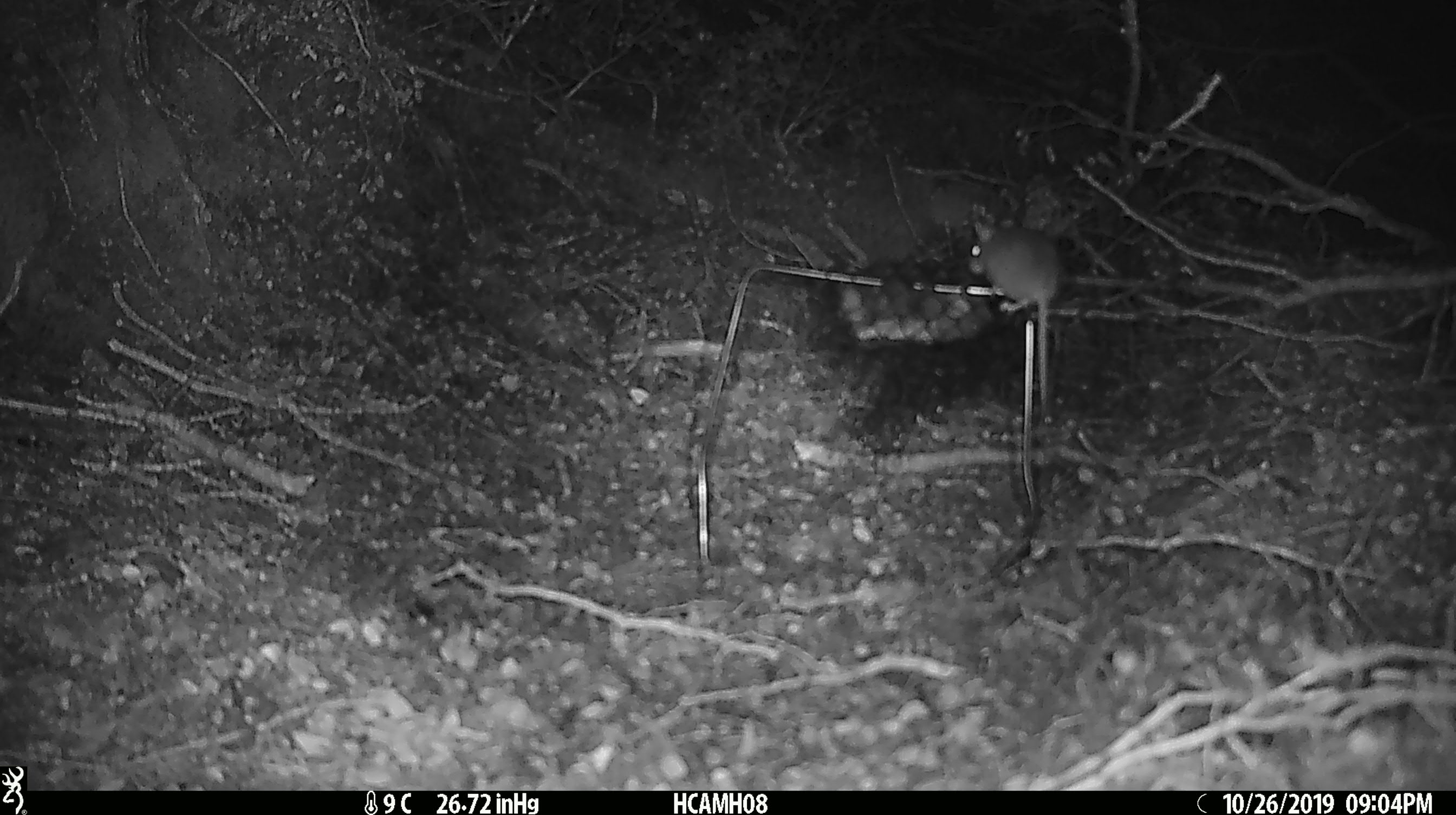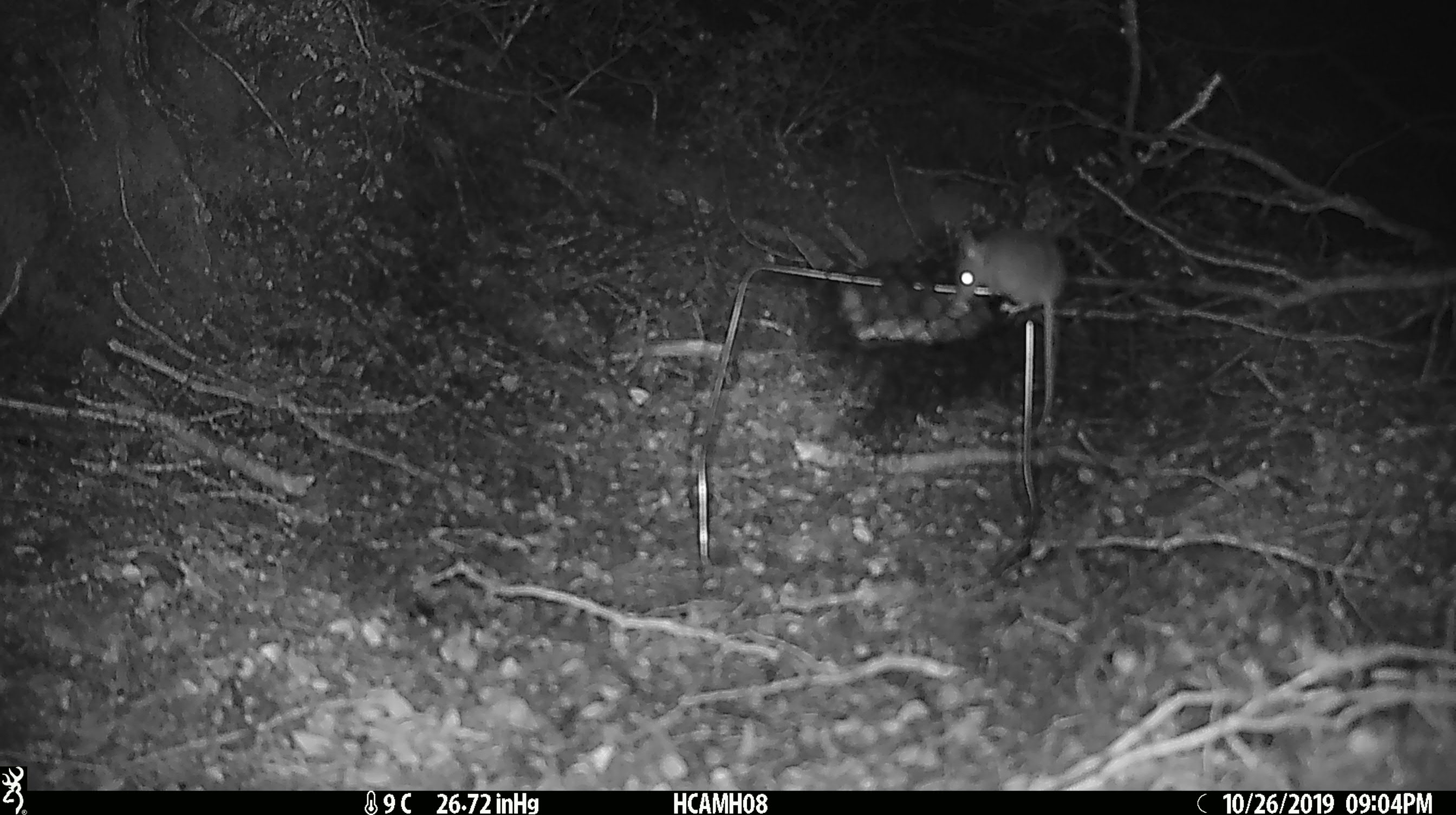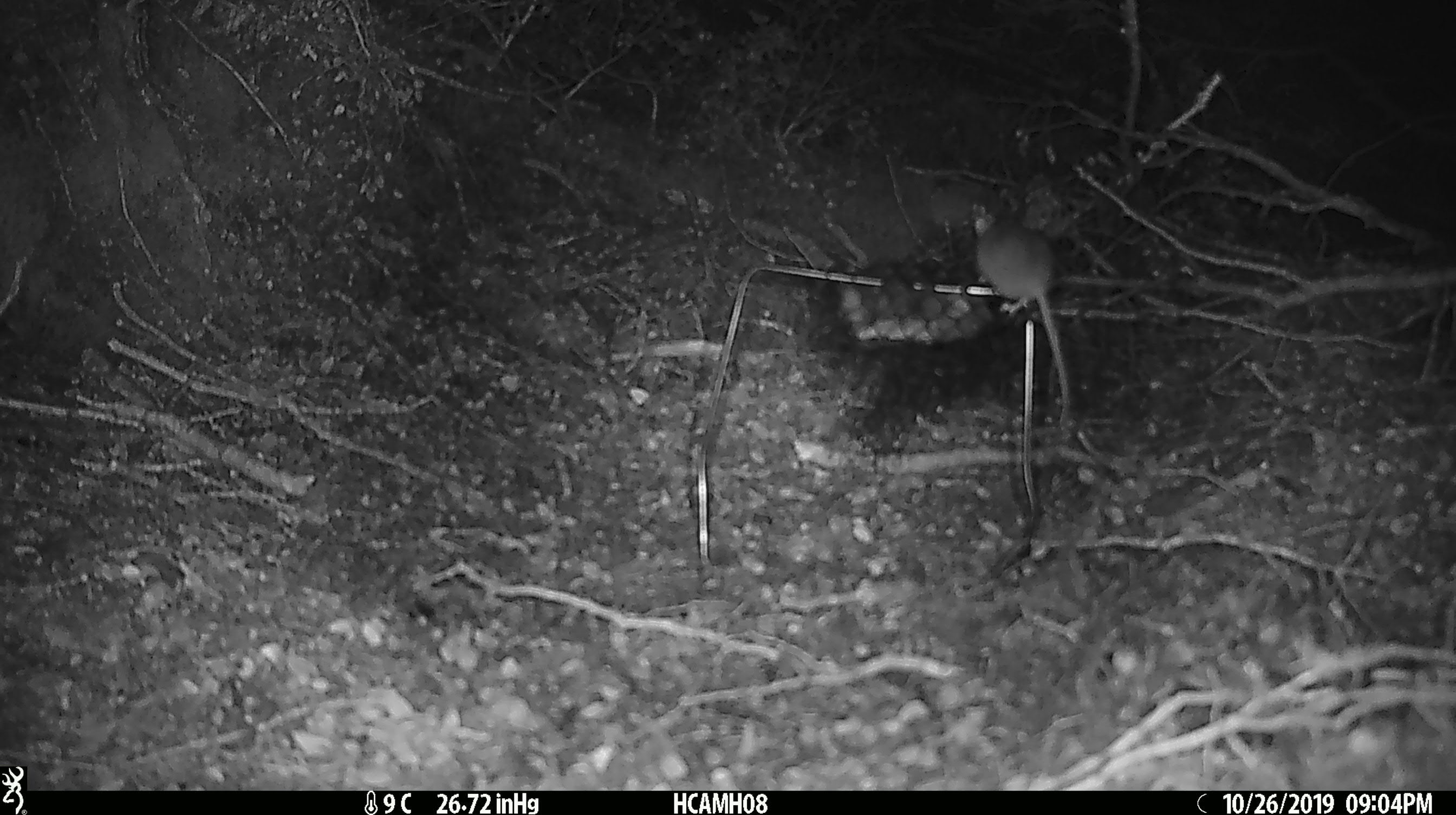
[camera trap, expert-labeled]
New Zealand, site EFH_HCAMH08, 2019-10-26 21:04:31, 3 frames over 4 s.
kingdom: Animalia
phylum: Chordata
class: Mammalia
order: Rodentia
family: Muridae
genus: Mus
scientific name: Mus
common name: mouse